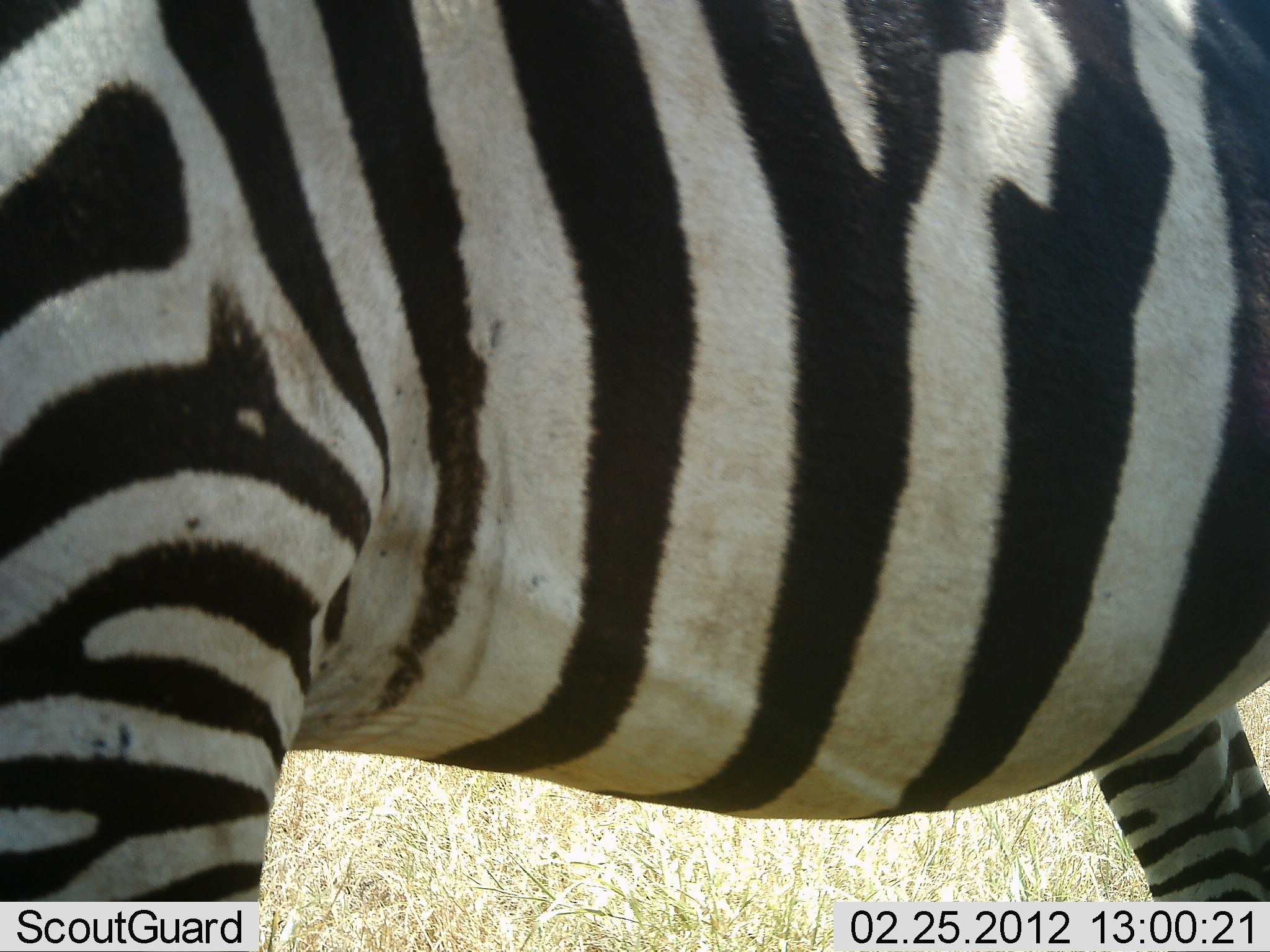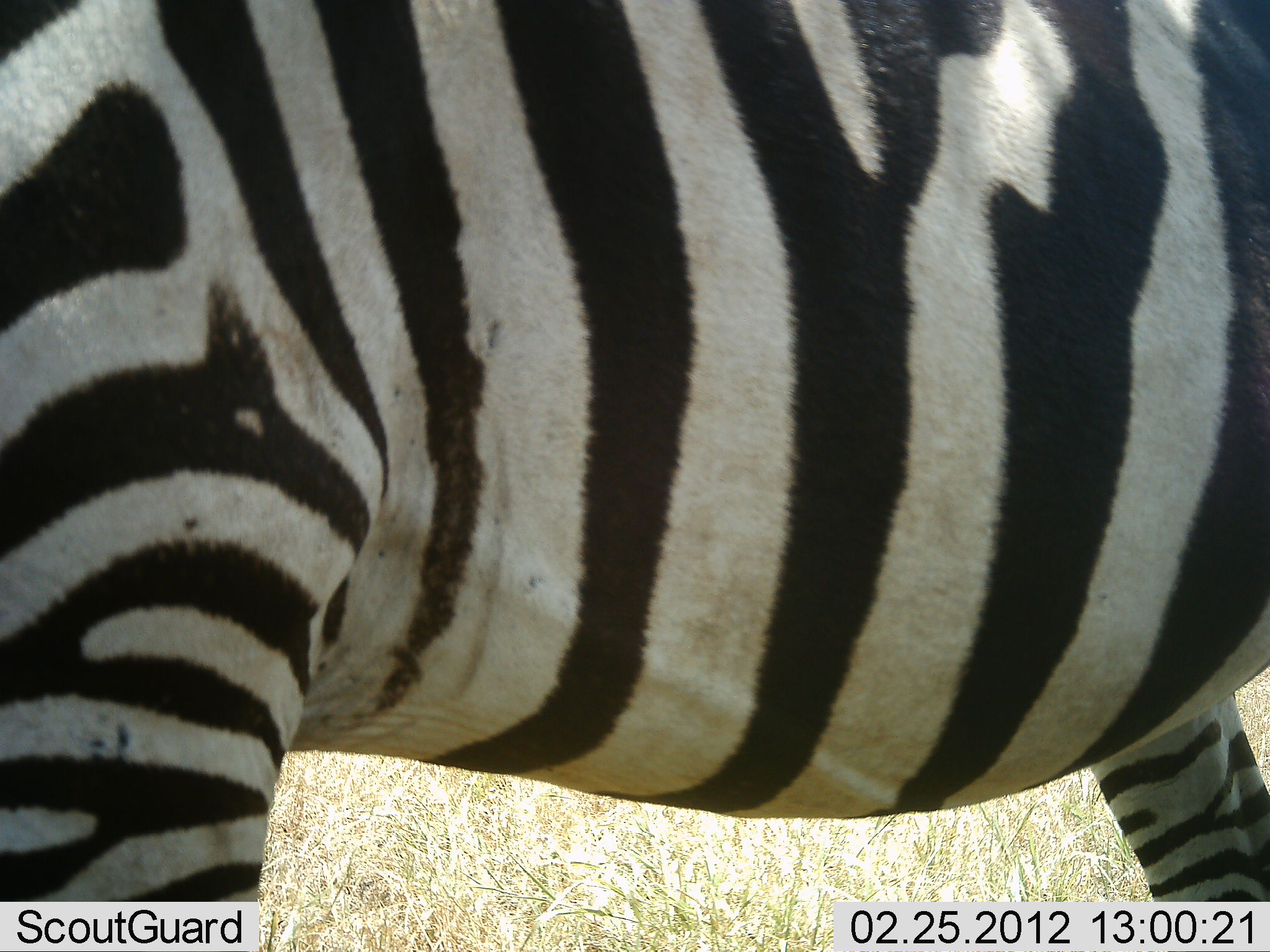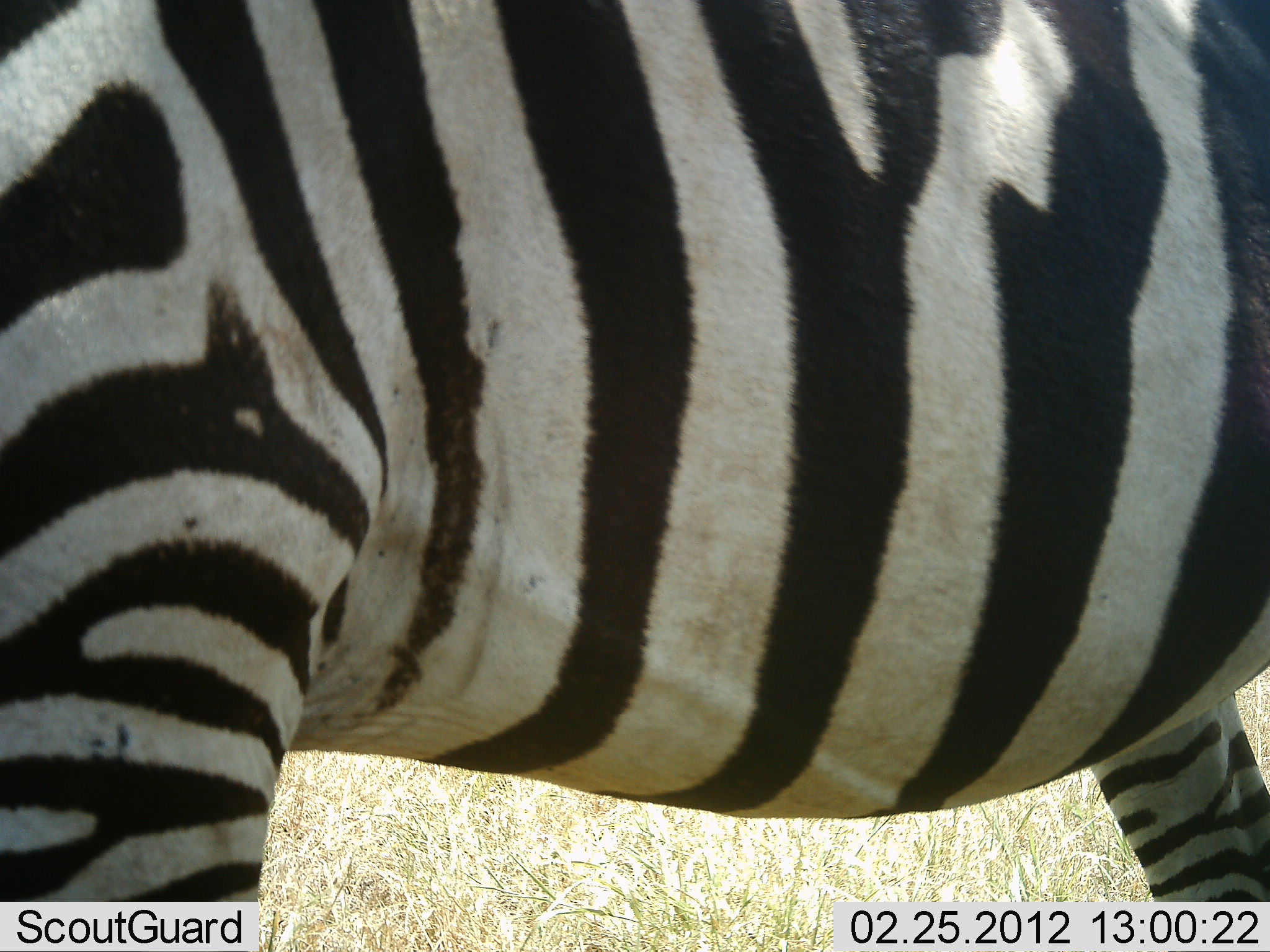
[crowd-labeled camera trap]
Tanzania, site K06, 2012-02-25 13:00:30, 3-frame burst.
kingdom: Animalia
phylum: Chordata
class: Mammalia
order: Perissodactyla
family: Equidae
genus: Equus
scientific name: Equus quagga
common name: plains zebra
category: zebra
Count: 1.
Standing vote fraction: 95%.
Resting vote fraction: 0%.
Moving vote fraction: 10%.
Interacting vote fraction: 5%.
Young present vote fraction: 0%.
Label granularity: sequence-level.